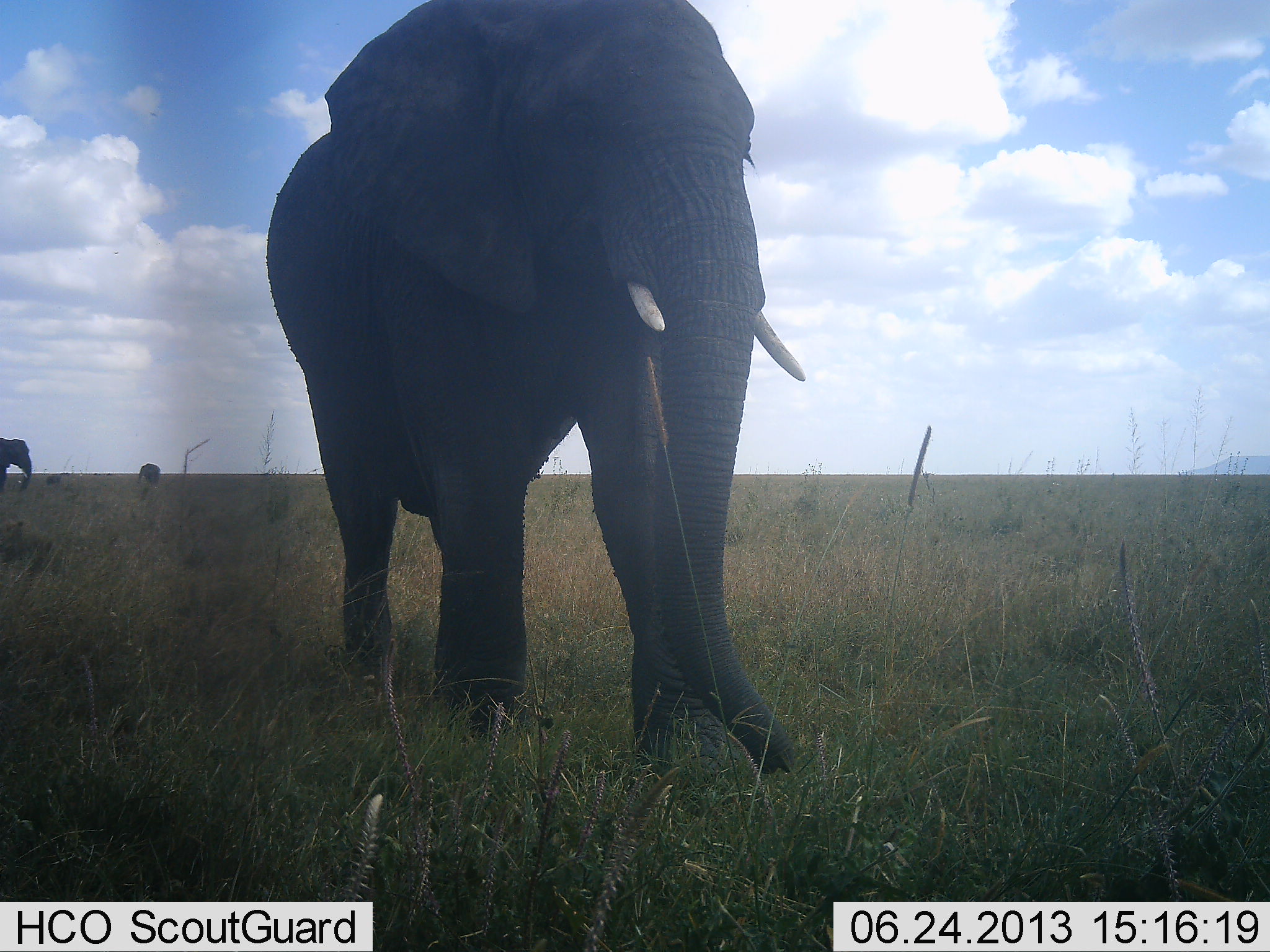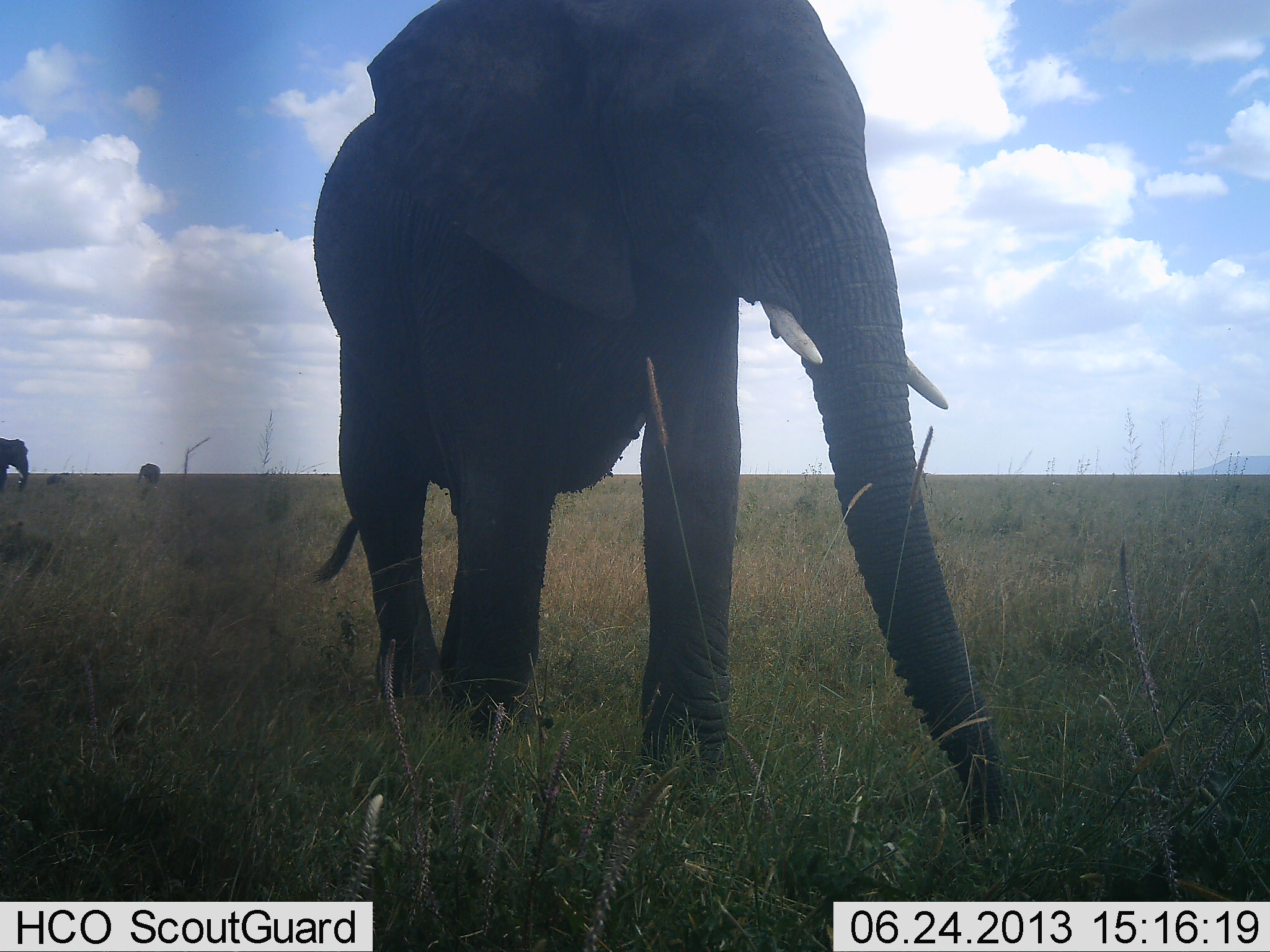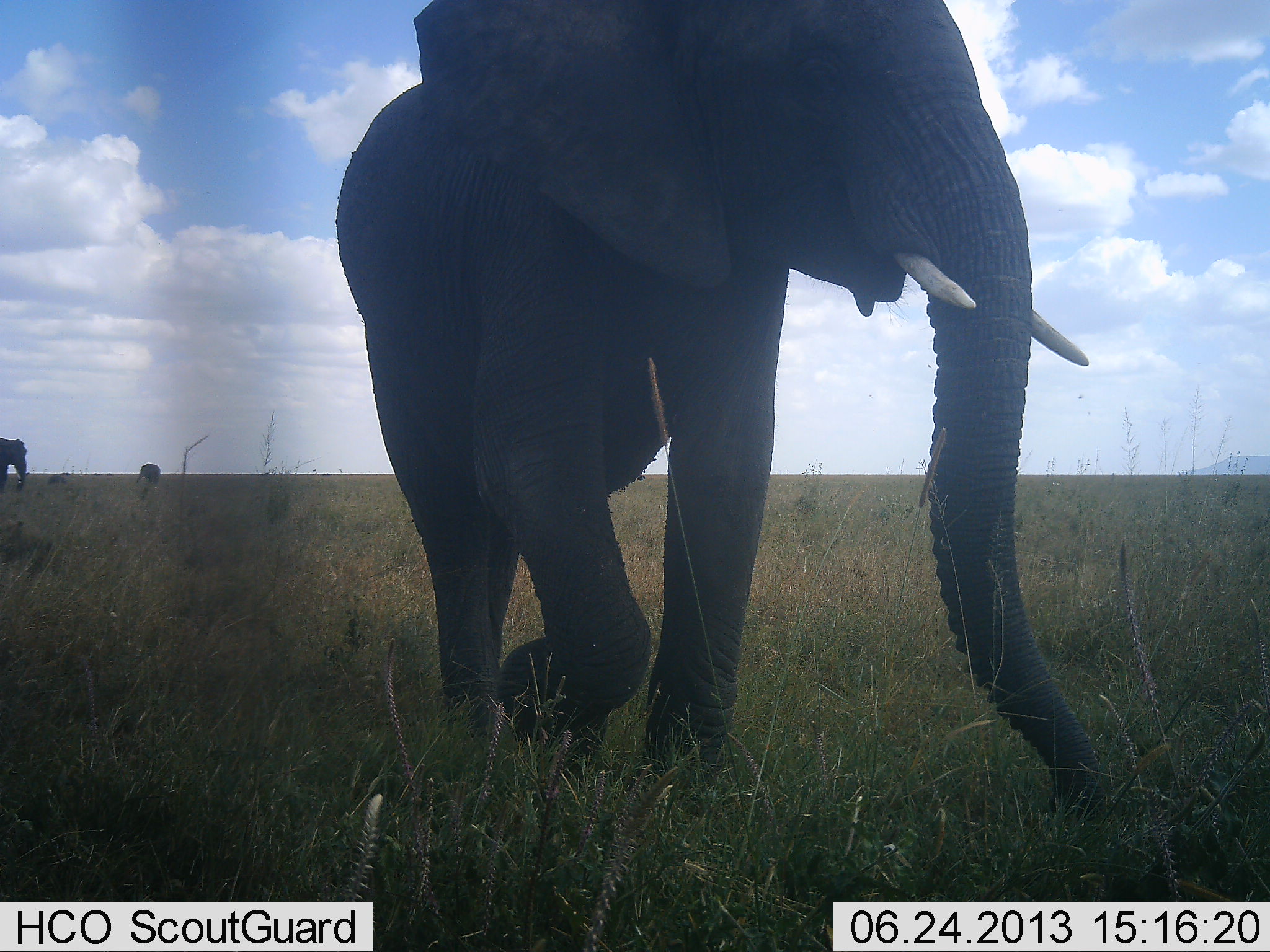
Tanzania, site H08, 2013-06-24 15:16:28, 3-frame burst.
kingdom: Animalia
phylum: Chordata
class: Mammalia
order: Proboscidea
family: Elephantidae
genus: Loxodonta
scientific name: Loxodonta africana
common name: african bush elephant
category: elephant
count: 3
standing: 40%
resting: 0%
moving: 90%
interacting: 0%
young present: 10%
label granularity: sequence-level